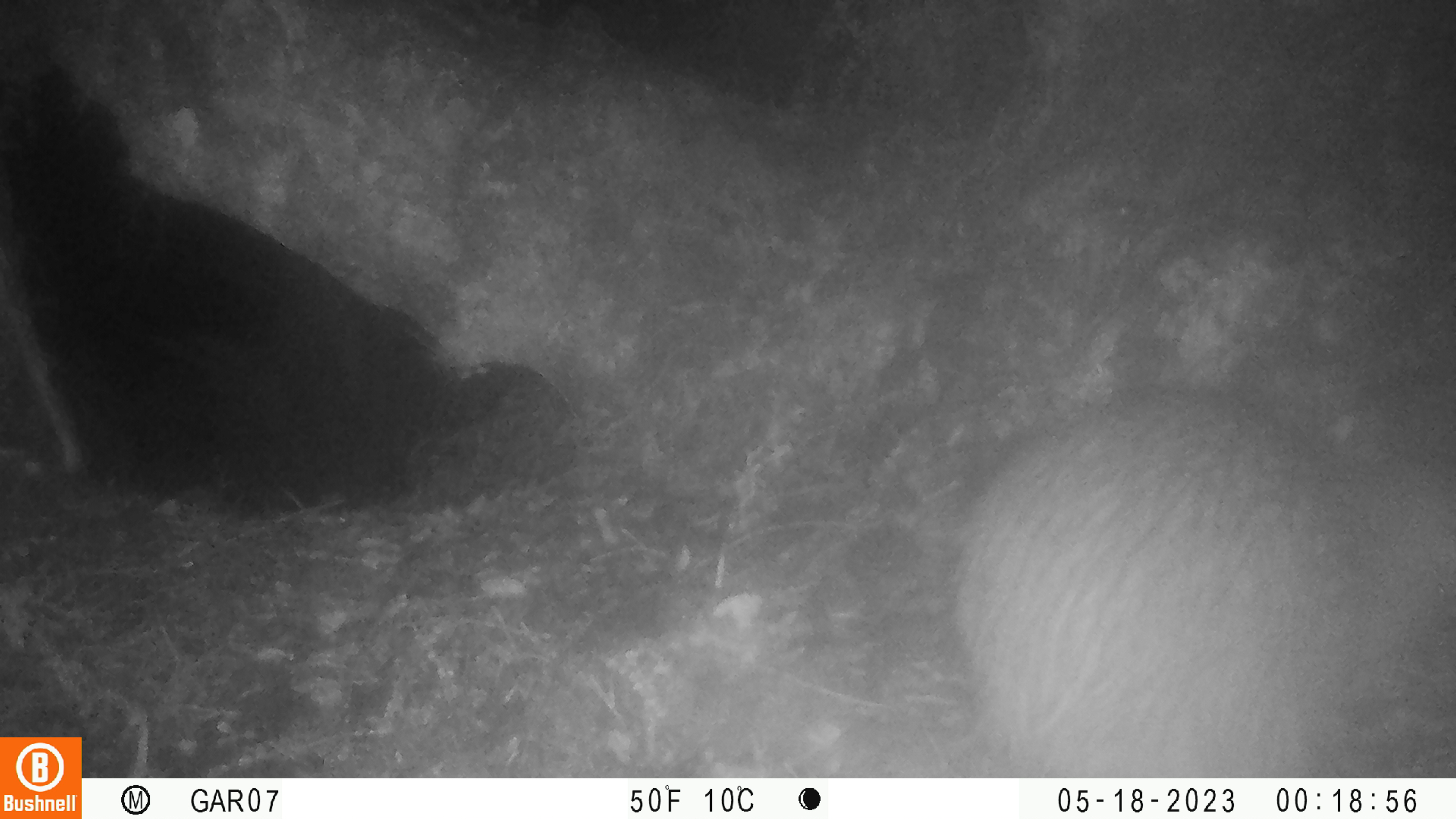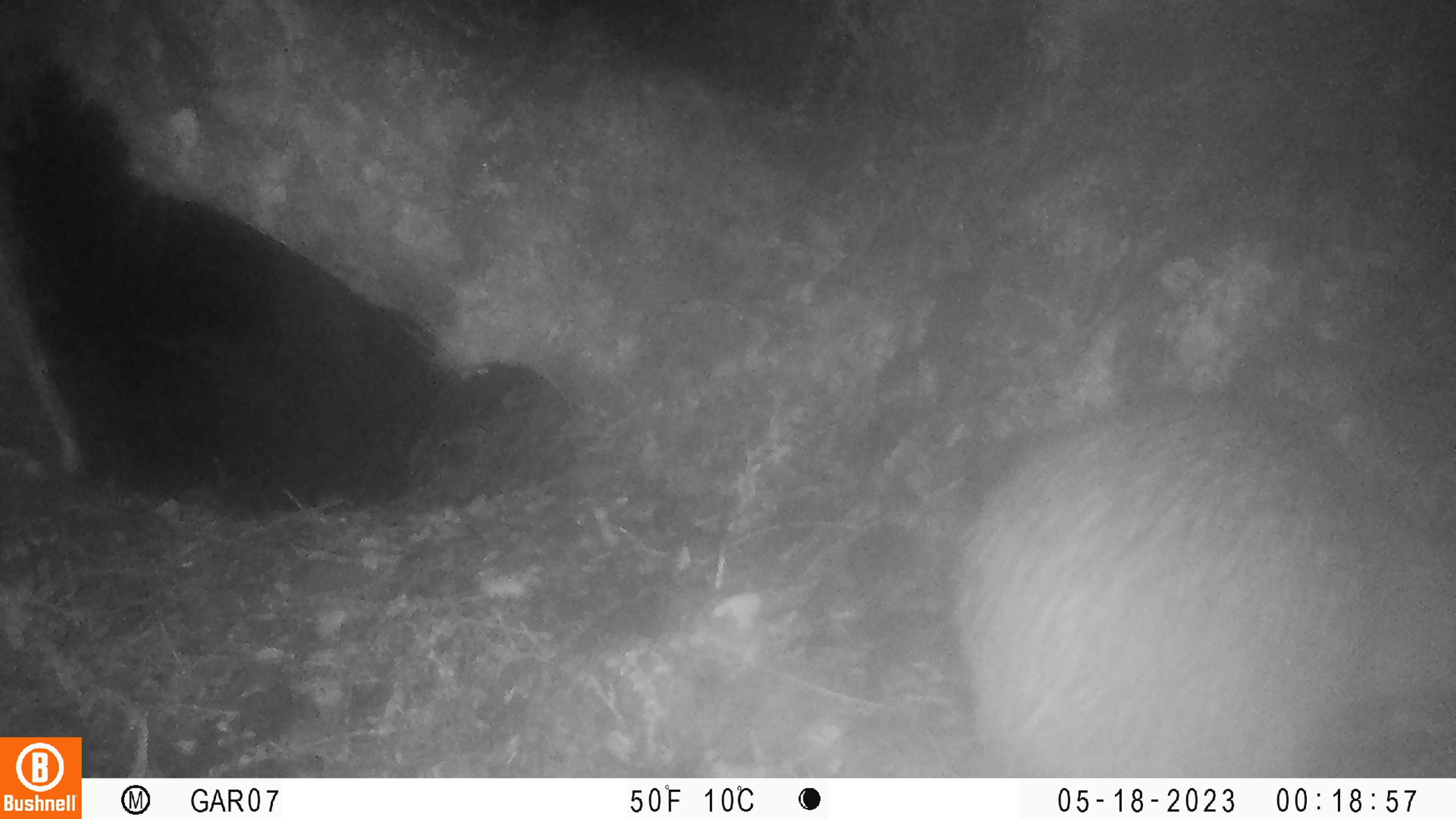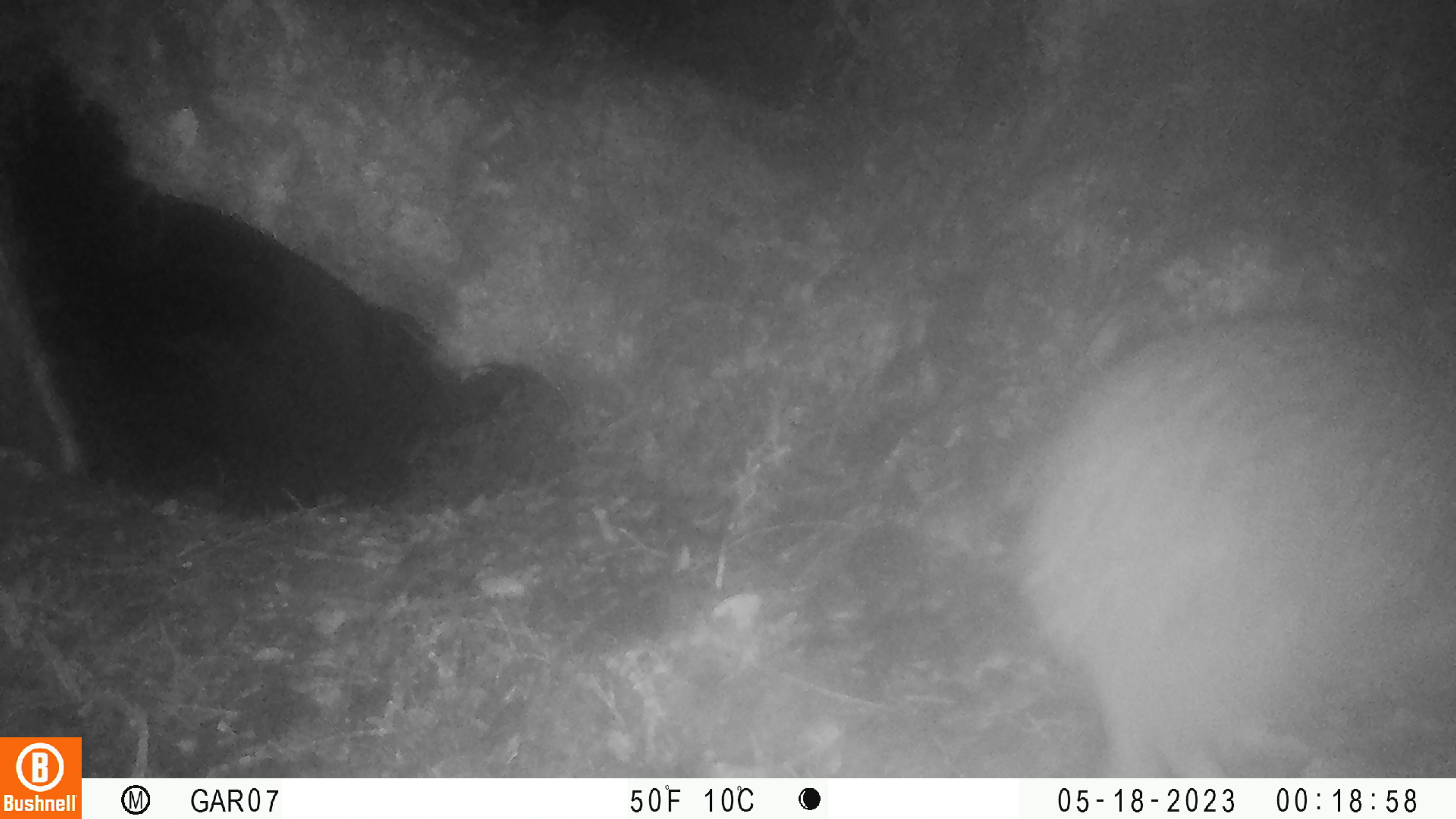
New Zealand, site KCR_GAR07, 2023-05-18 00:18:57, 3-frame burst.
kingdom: Animalia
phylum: Chordata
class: Aves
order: Apterygiformes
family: Apterygidae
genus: Apteryx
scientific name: Apteryx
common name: kiwi